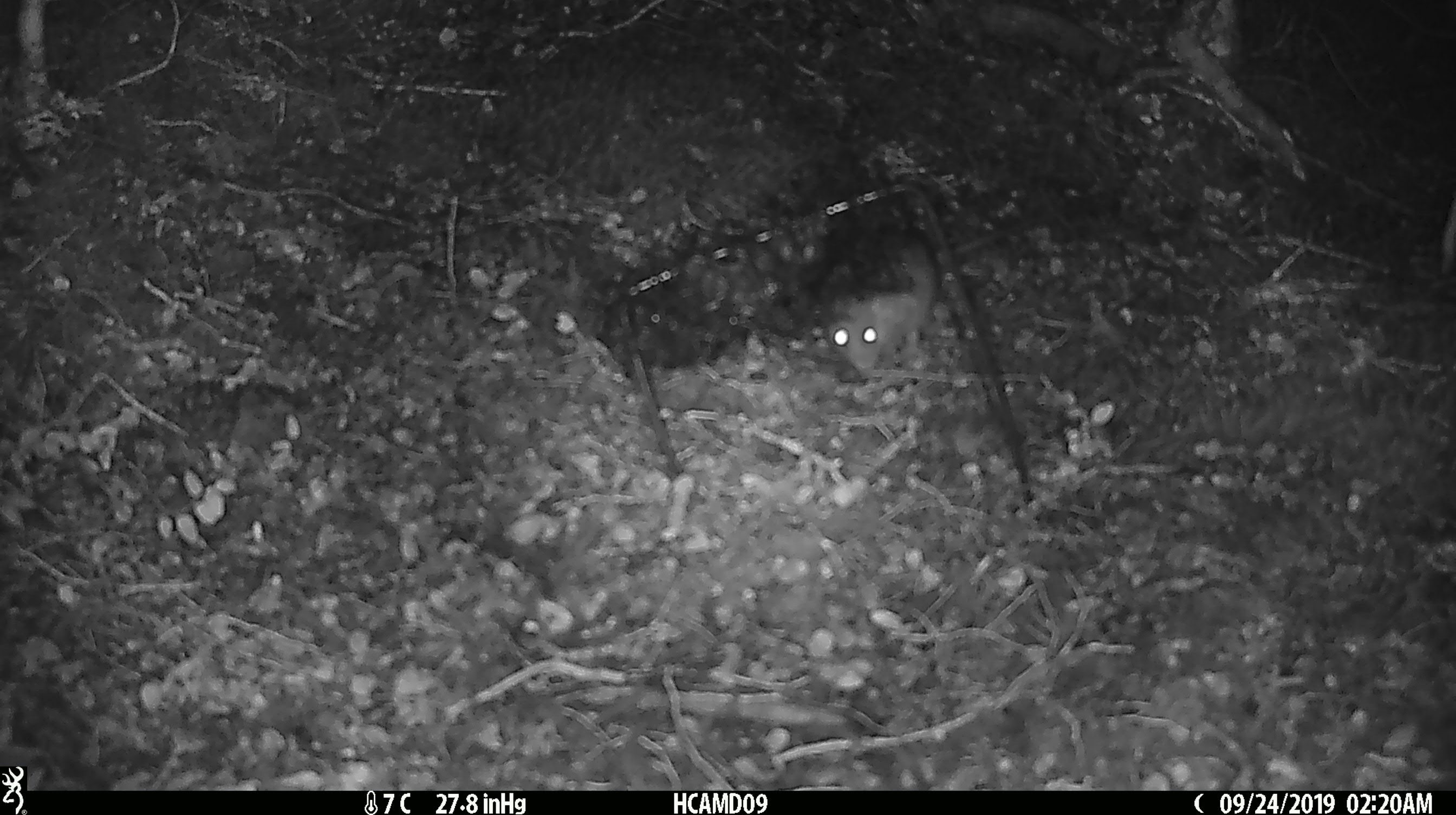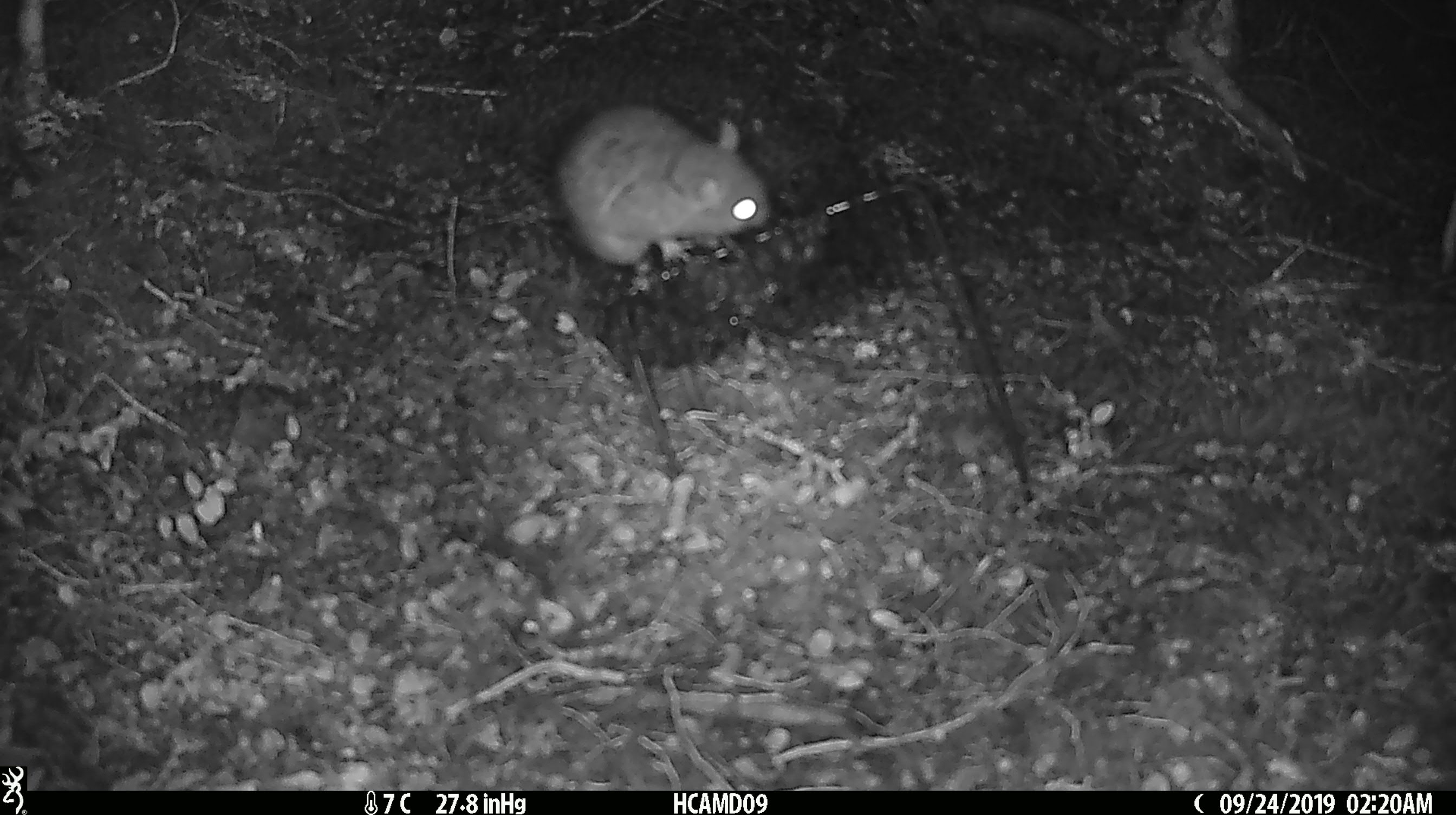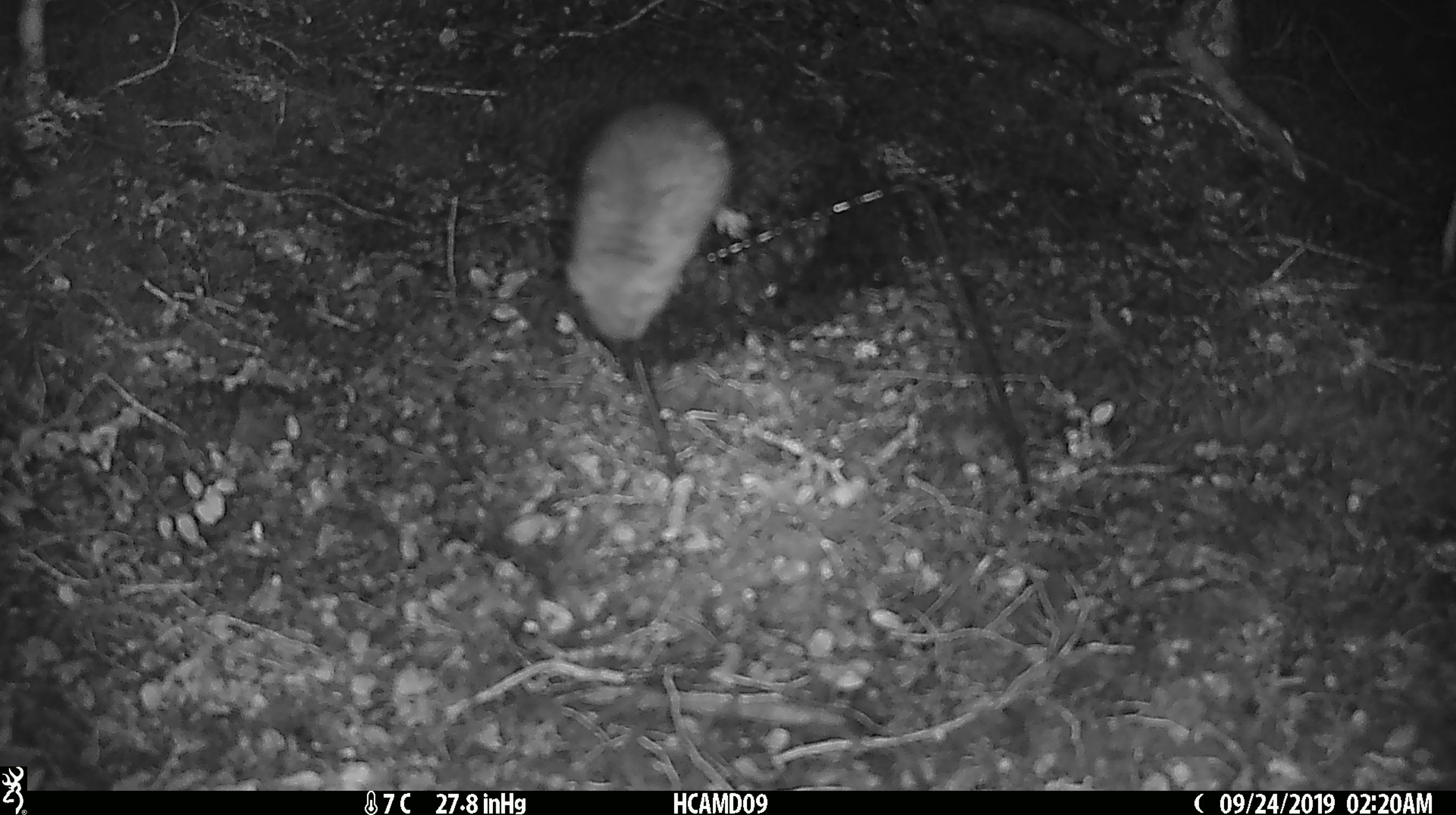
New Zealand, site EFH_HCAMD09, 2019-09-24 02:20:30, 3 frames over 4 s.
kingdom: Animalia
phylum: Chordata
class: Mammalia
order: Rodentia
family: Muridae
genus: Rattus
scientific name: Rattus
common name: rat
Rat (Rattus).